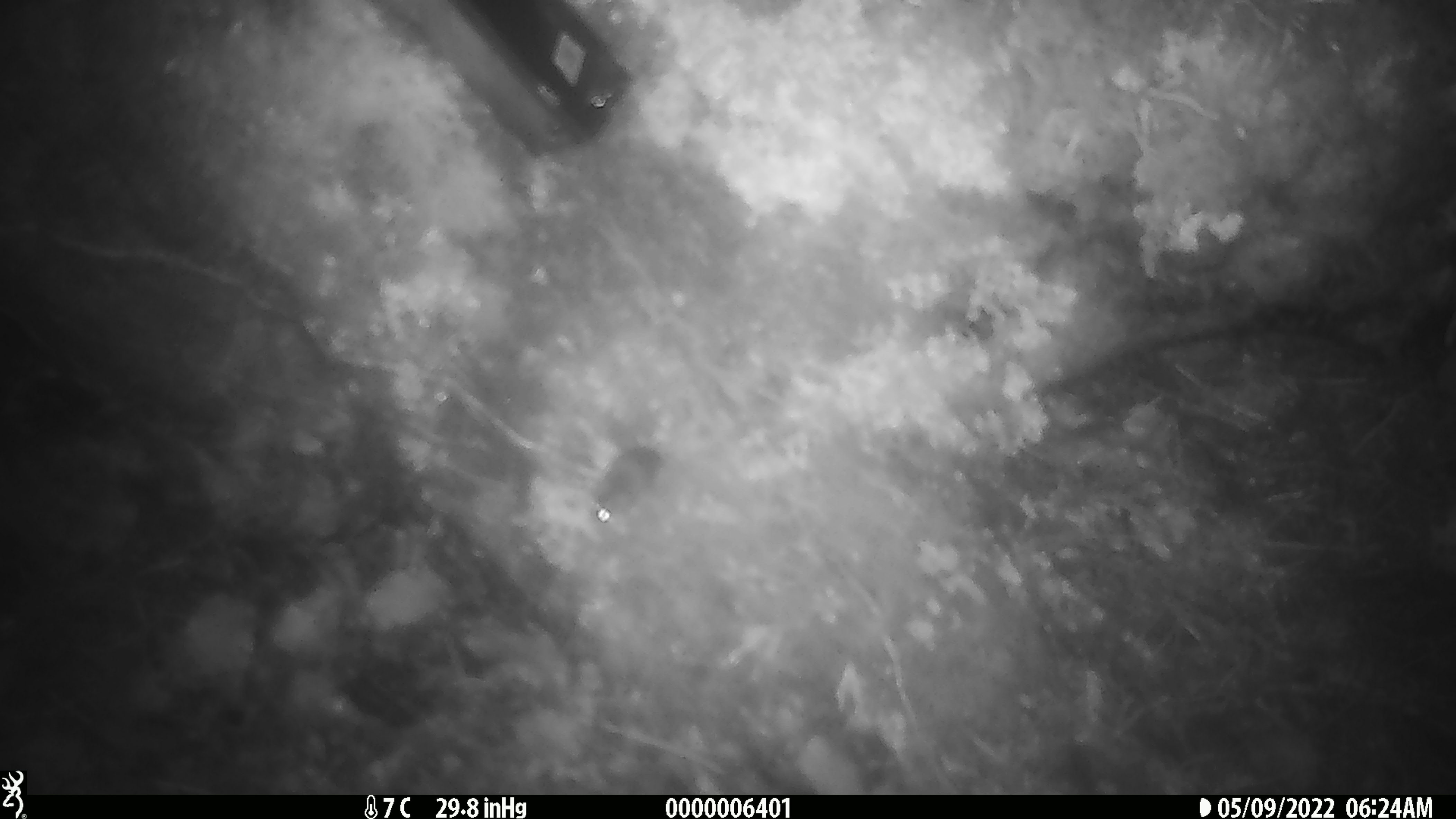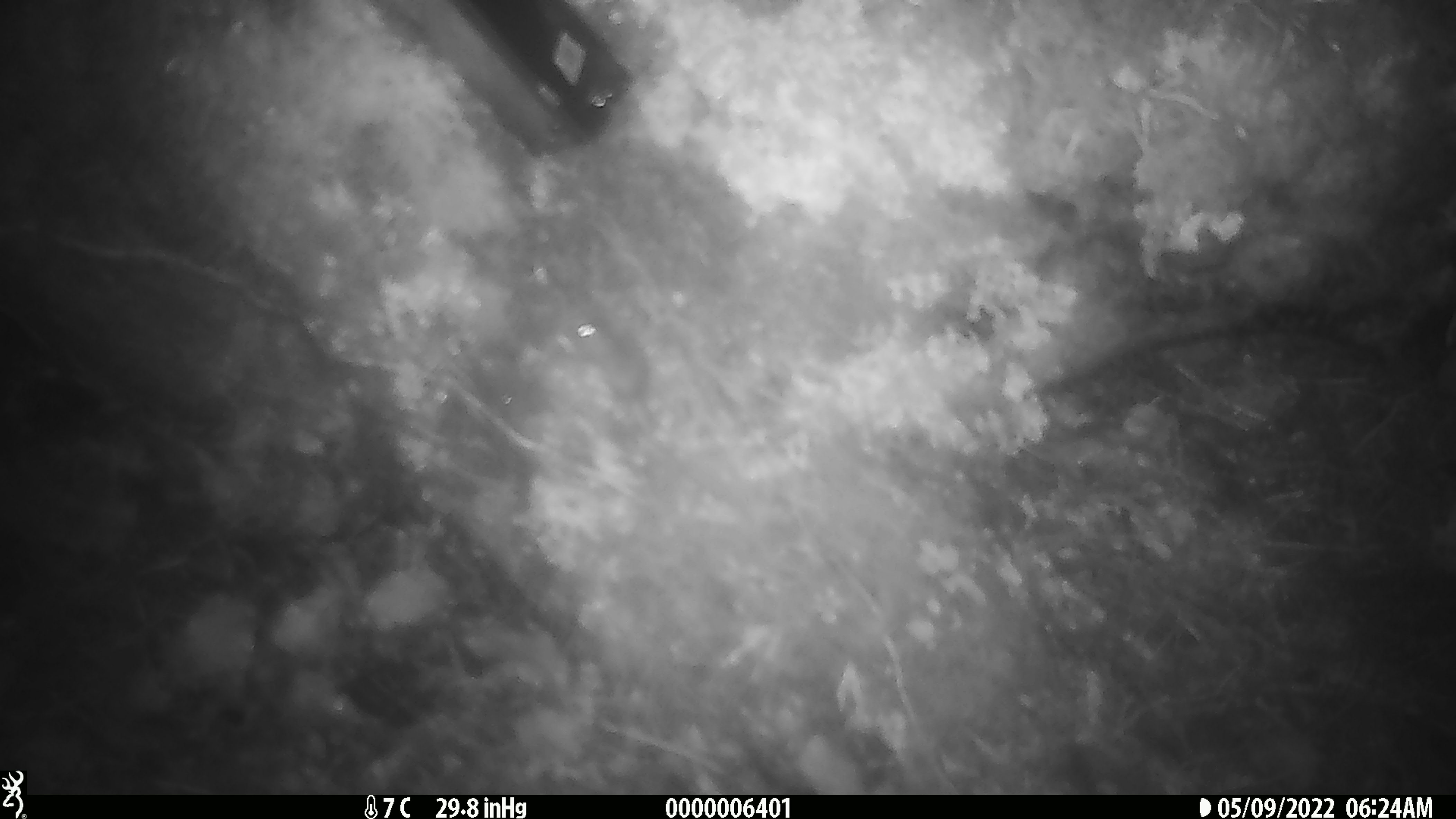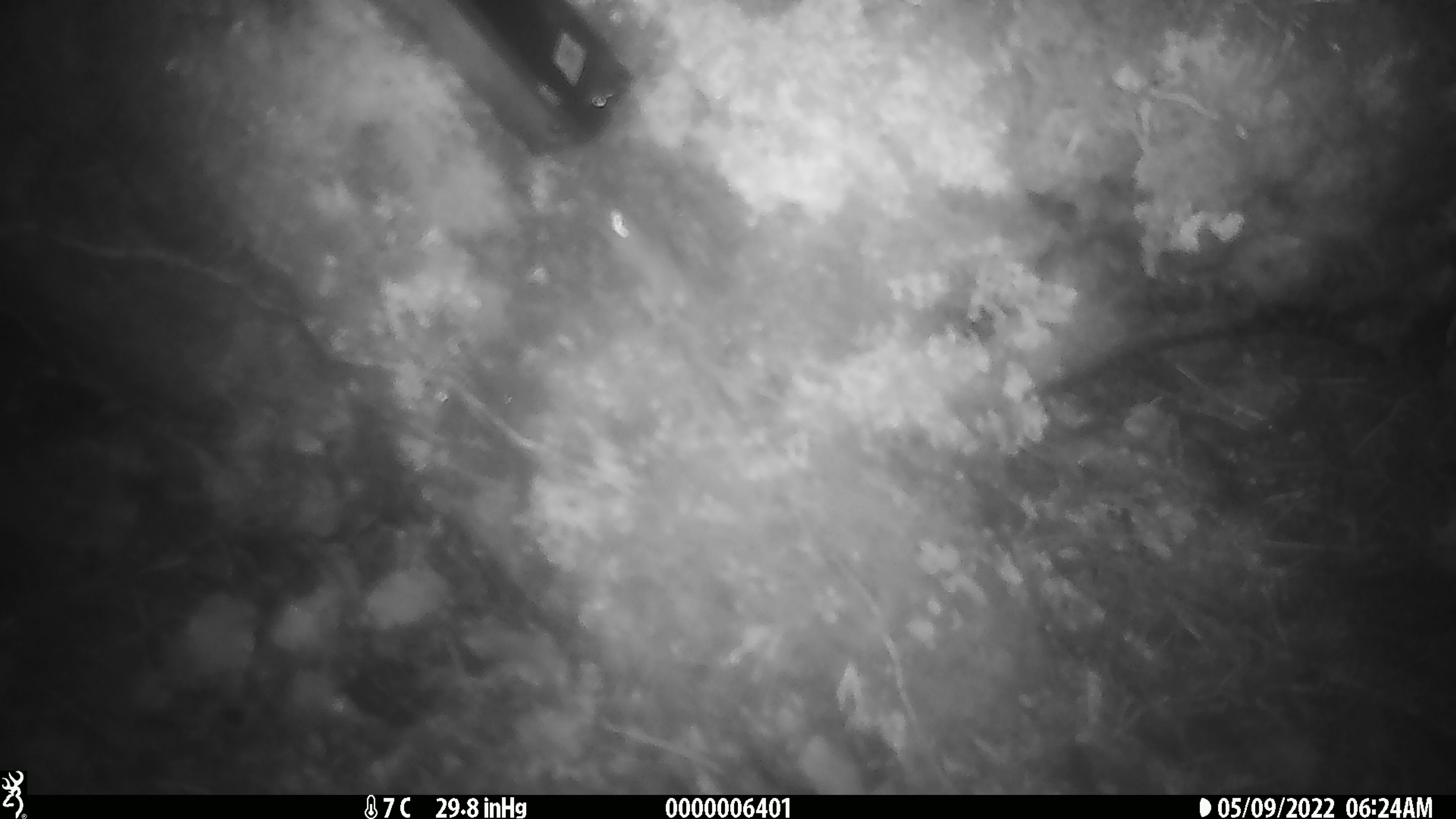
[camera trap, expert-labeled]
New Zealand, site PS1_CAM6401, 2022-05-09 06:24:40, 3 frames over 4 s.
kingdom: Animalia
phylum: Chordata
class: Mammalia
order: Rodentia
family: Muridae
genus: Mus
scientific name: Mus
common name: mouse